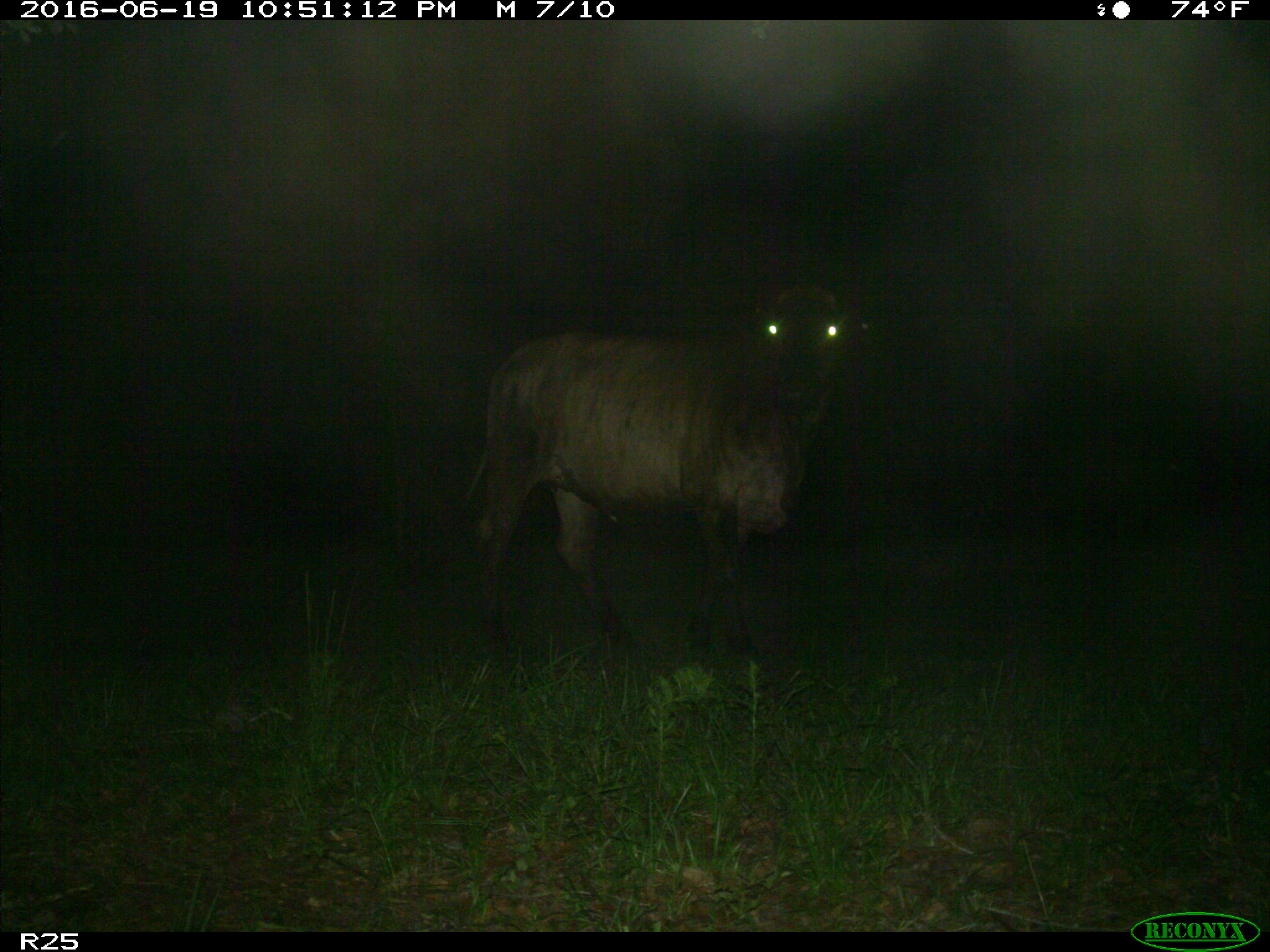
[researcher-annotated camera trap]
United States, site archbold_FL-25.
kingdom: Animalia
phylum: Chordata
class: Mammalia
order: Artiodactyla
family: Bovidae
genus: Bos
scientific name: Bos taurus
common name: domestic cow